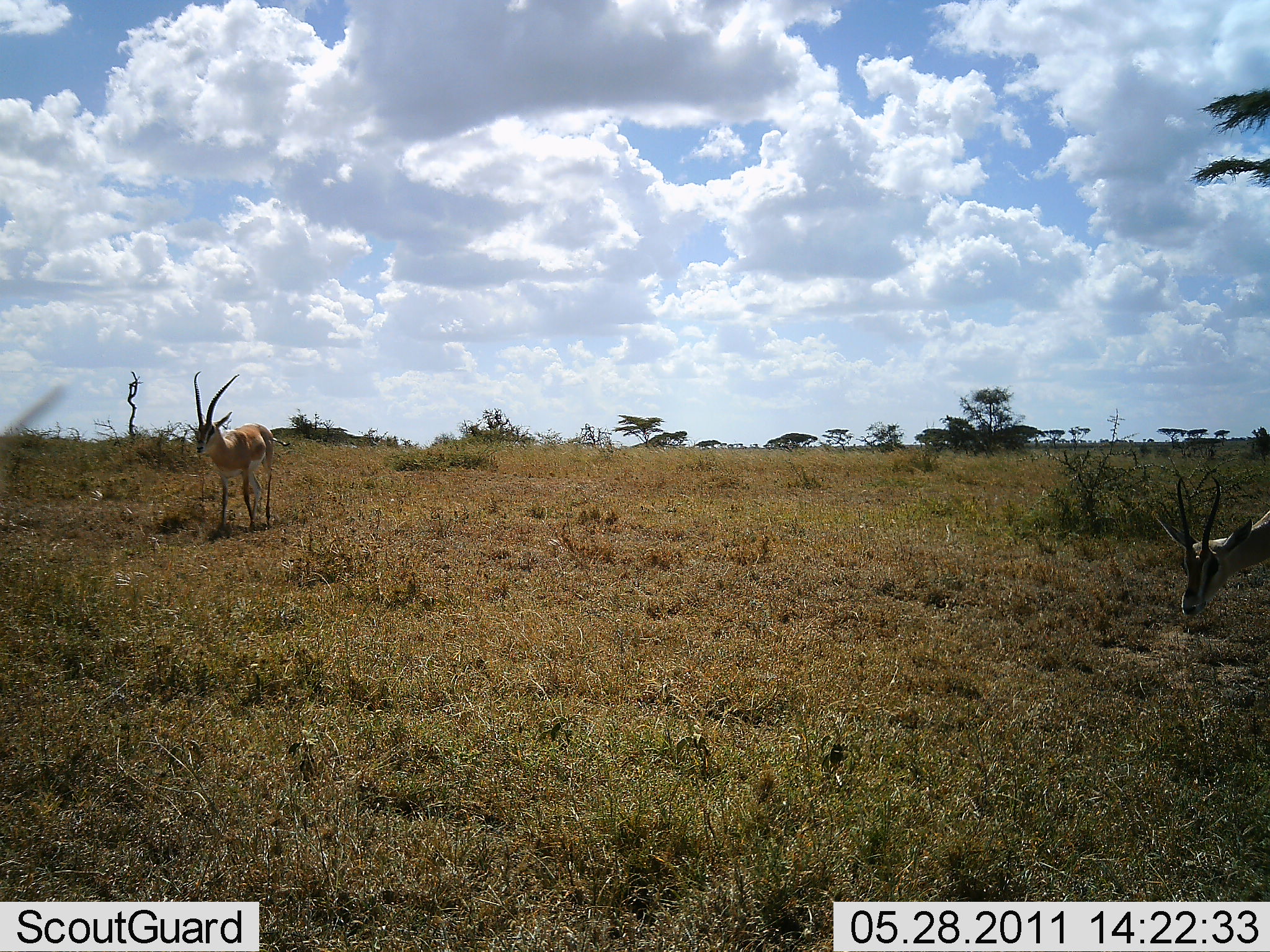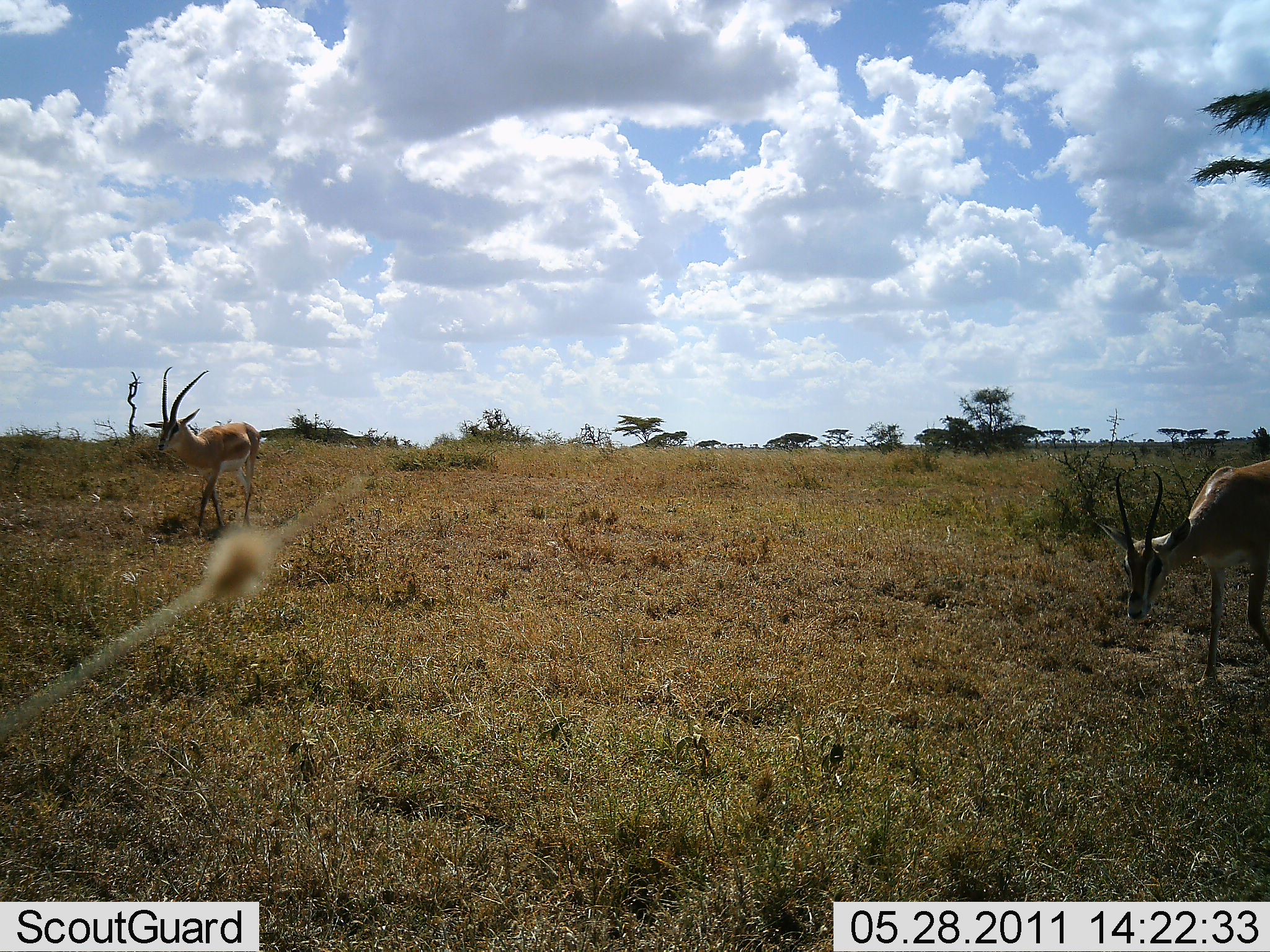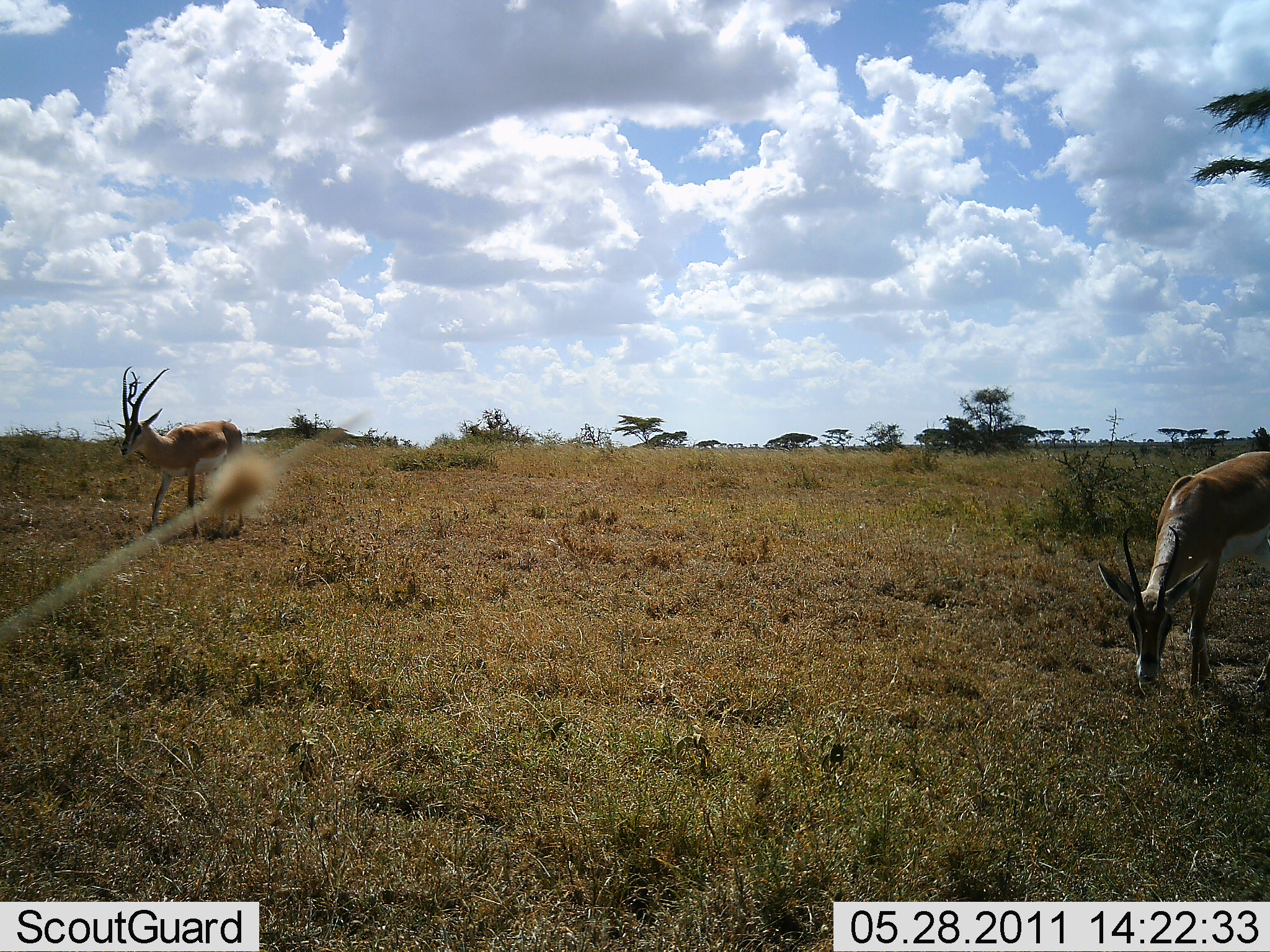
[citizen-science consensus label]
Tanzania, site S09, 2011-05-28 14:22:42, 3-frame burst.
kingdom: Animalia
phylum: Chordata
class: Mammalia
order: Artiodactyla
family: Bovidae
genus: Nanger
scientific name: Nanger granti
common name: grant's gazelle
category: gazellegrants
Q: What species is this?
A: Gazellegrants (grant's gazelle) (Nanger granti).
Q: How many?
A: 2.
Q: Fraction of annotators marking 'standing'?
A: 18%.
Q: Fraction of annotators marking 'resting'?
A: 0%.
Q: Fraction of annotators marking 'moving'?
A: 64%.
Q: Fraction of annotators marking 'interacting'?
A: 0%.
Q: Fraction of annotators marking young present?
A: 0%.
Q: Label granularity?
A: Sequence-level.